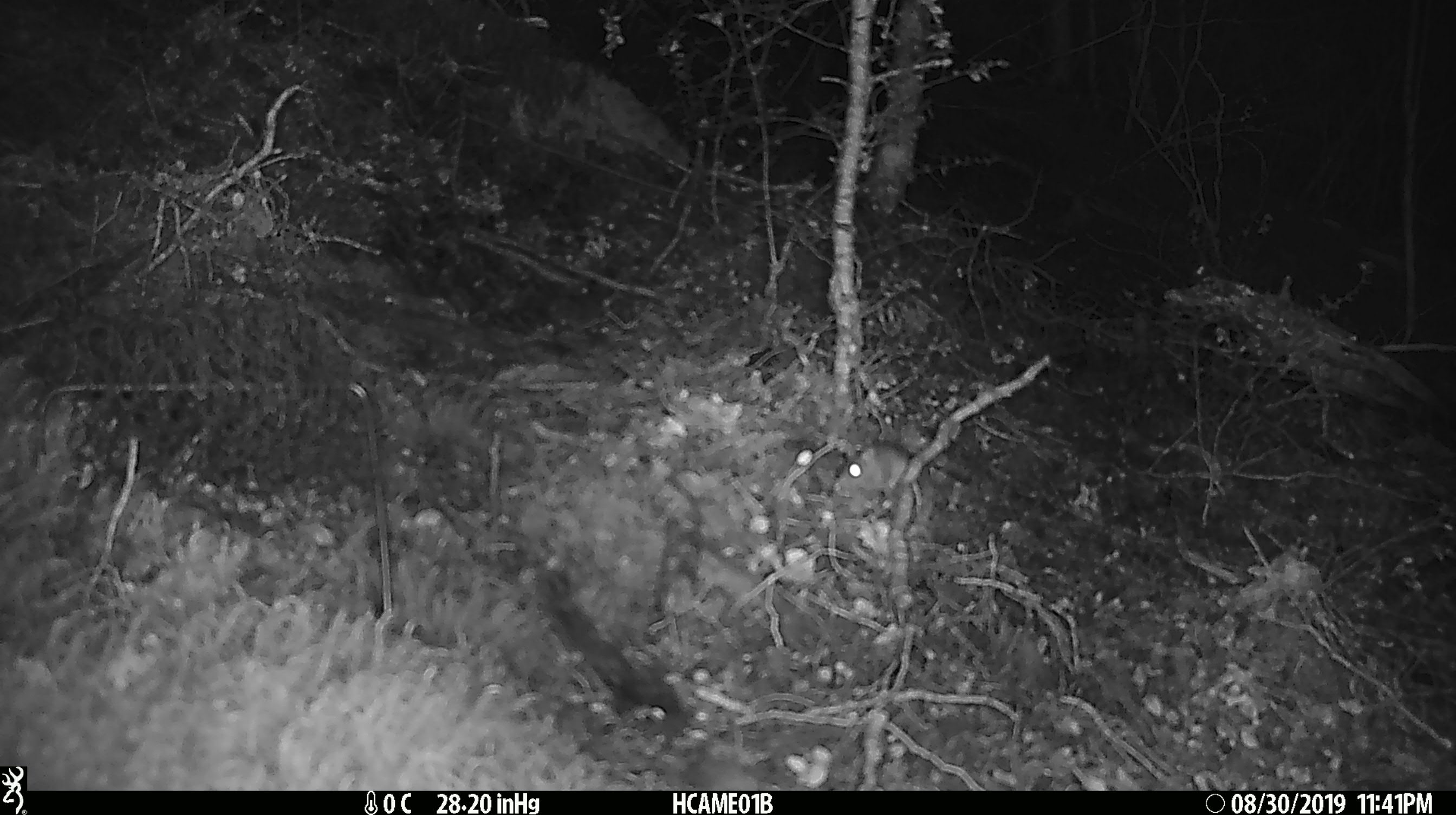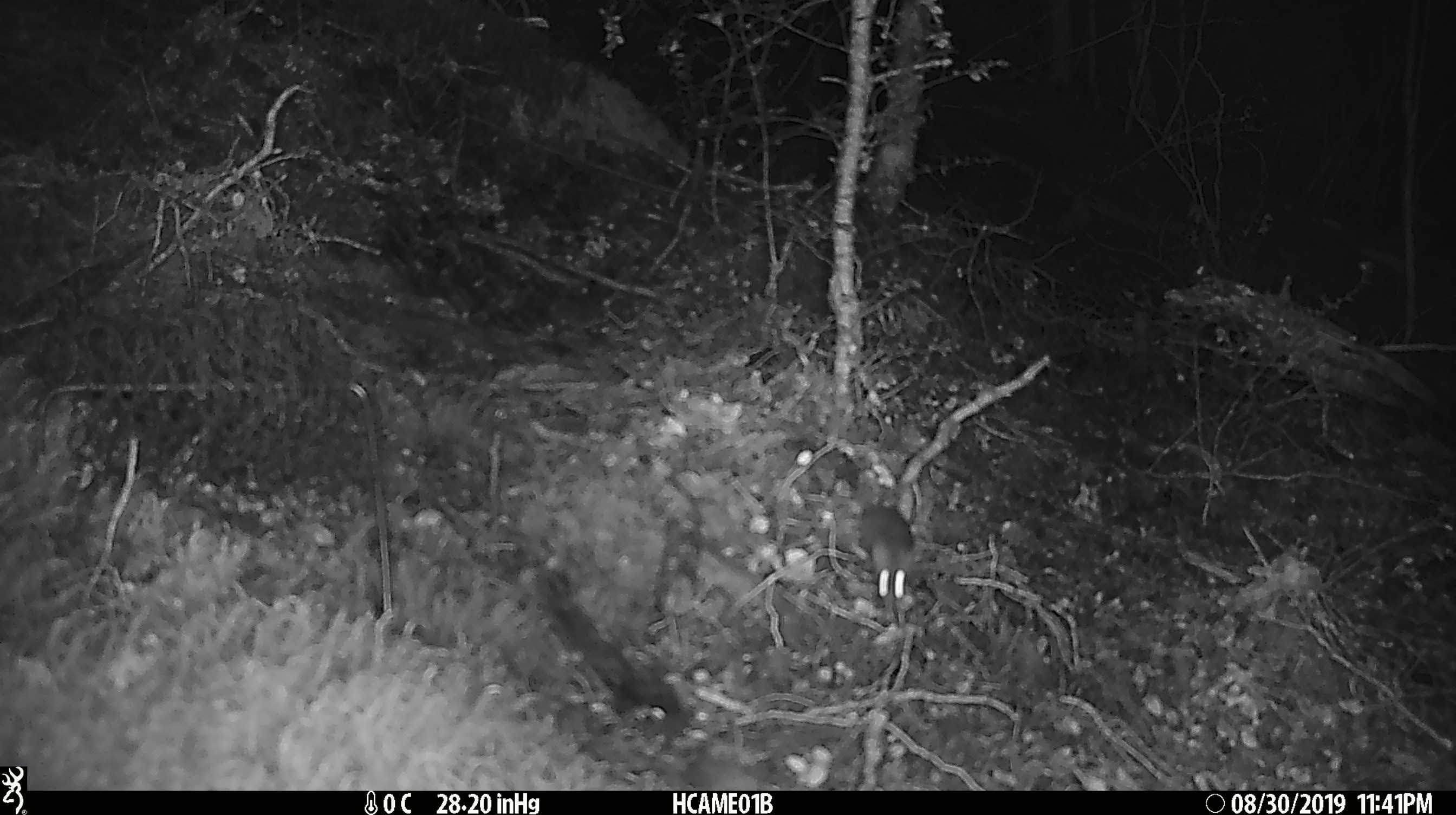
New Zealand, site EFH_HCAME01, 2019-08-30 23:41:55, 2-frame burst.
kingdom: Animalia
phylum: Chordata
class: Mammalia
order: Rodentia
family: Muridae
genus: Mus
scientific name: Mus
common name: mouse